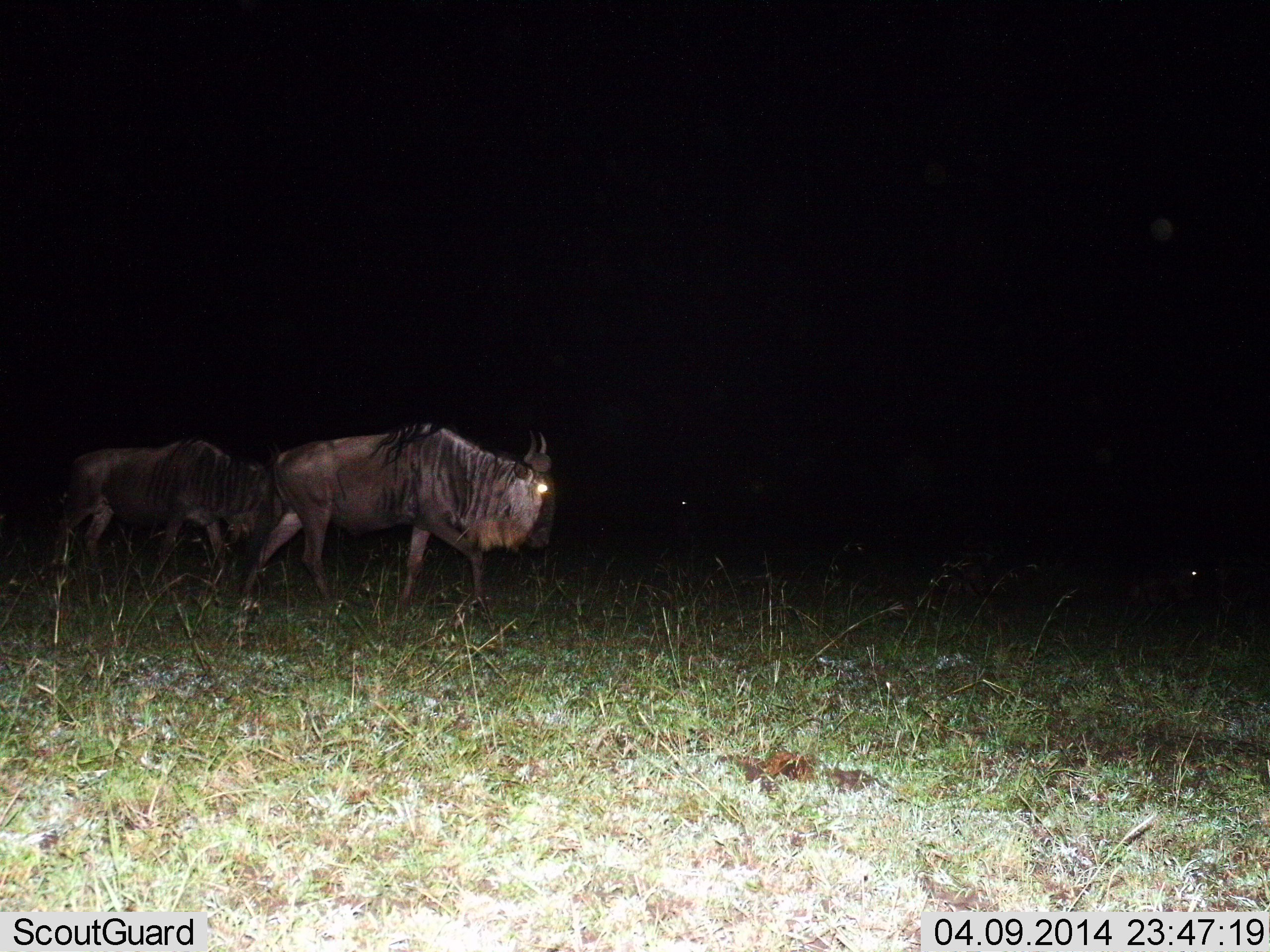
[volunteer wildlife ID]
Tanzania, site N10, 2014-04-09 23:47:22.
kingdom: Animalia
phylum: Chordata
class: Mammalia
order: Artiodactyla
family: Bovidae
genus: Connochaetes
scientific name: Connochaetes taurinus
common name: blue wildebeest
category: wildebeest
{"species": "wildebeest (blue wildebeest) (Connochaetes taurinus)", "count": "2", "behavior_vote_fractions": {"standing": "10%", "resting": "0%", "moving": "100%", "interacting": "0%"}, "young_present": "0%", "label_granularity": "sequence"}